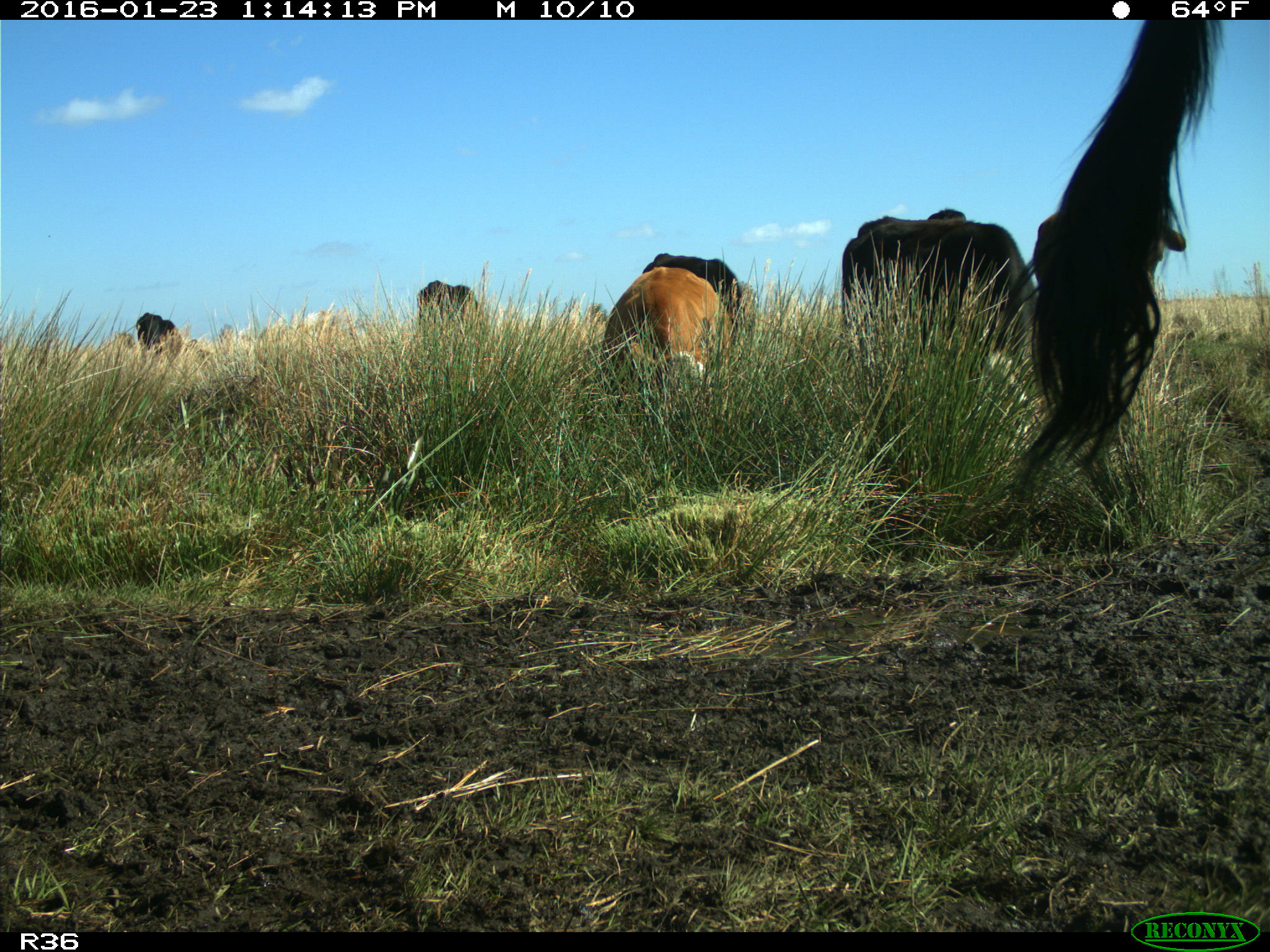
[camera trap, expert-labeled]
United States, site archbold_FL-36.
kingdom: Animalia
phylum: Chordata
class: Mammalia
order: Artiodactyla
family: Bovidae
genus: Bos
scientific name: Bos taurus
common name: domestic cow